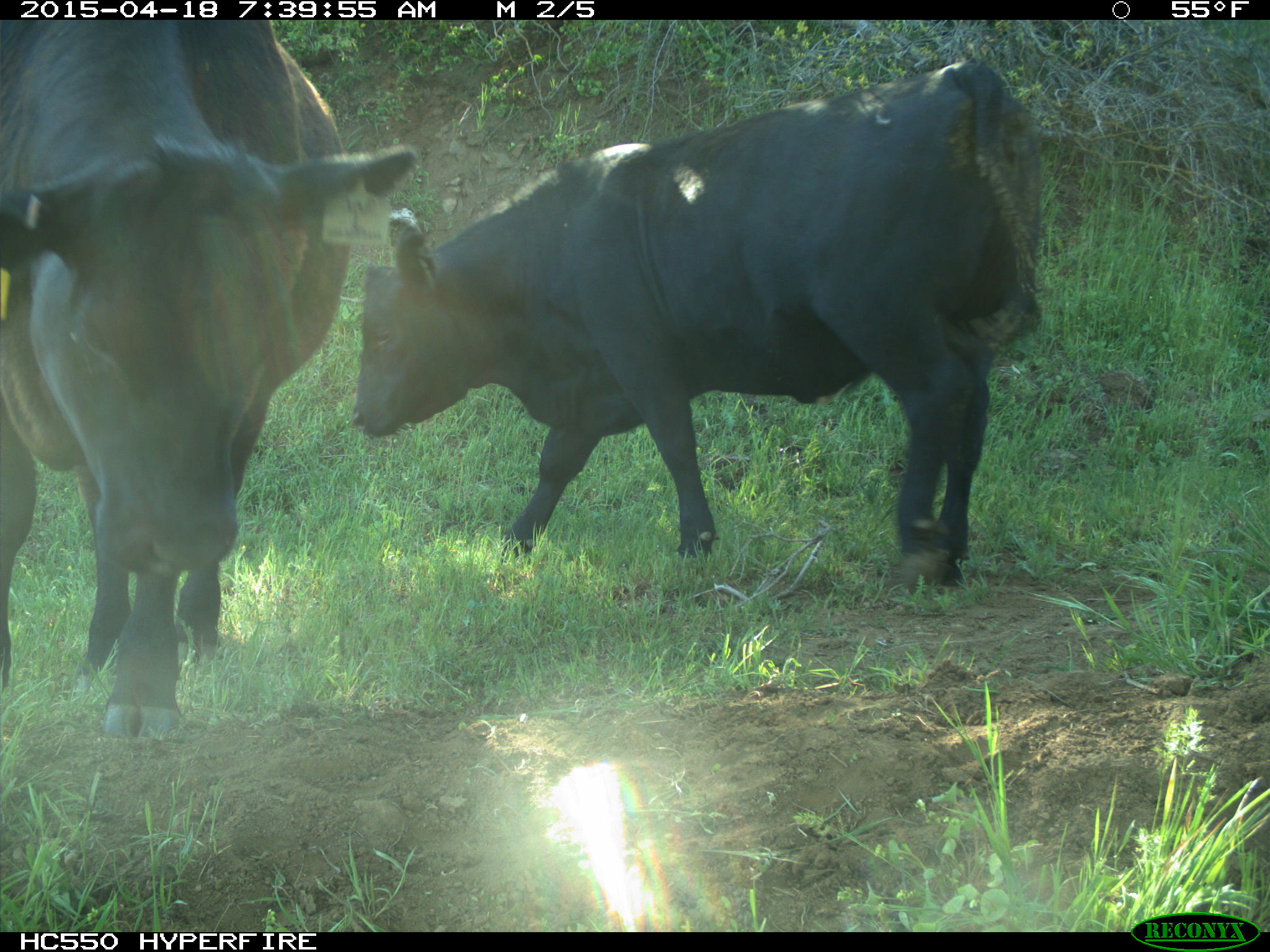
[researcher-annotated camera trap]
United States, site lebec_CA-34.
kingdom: Animalia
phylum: Chordata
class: Mammalia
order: Artiodactyla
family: Bovidae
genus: Bos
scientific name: Bos taurus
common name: domestic cow